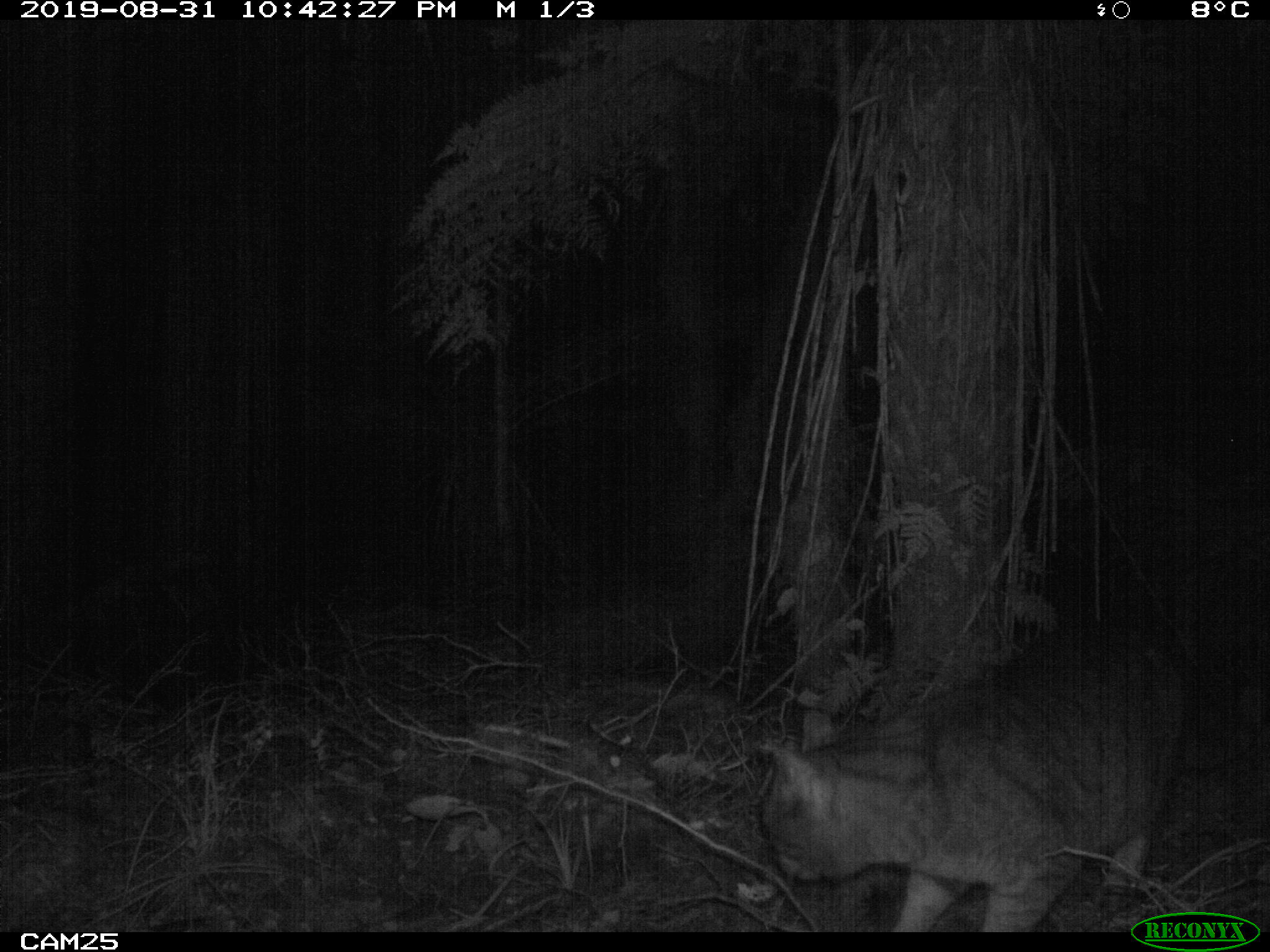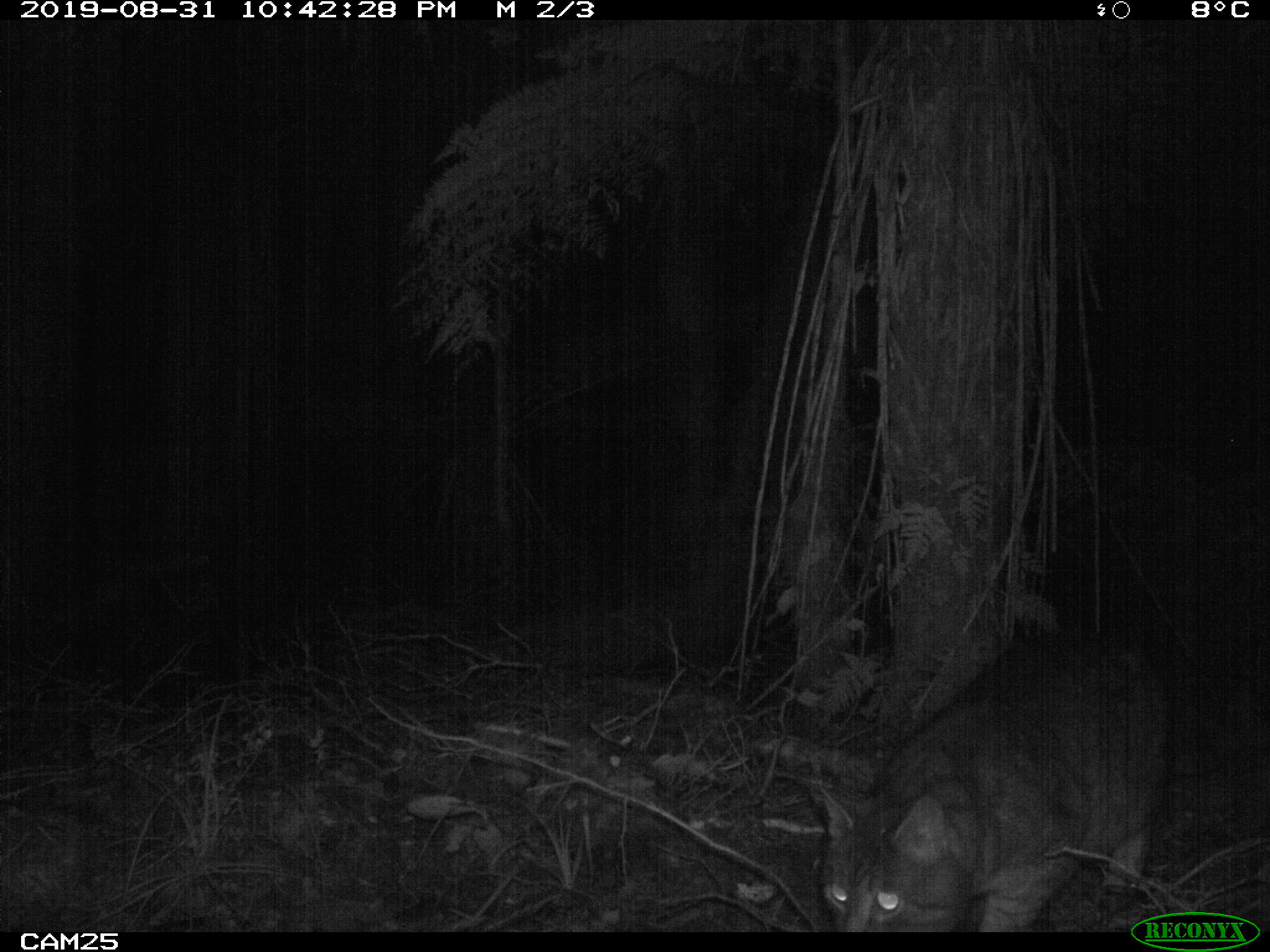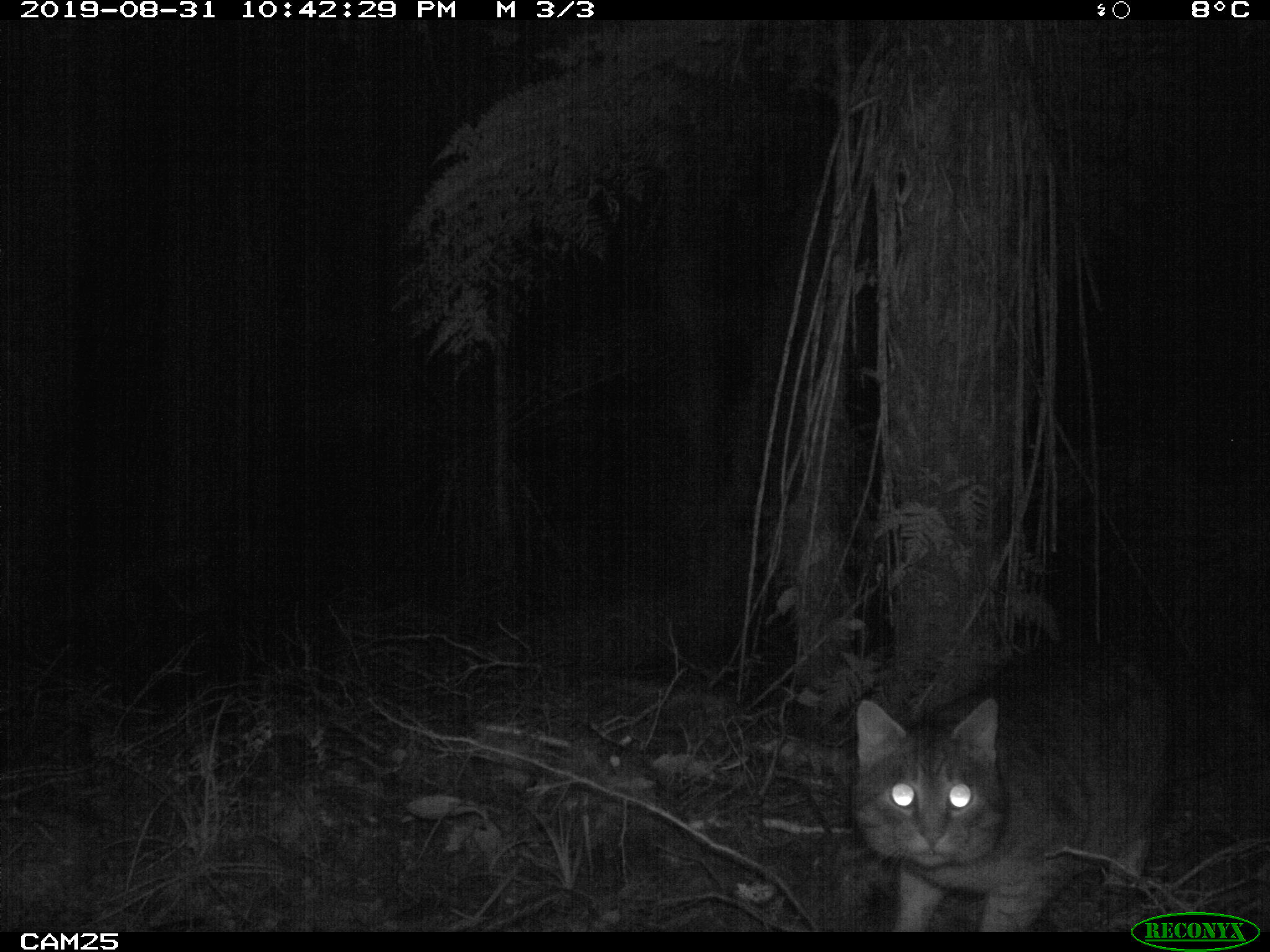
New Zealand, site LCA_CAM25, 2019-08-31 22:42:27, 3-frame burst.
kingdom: Animalia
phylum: Chordata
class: Mammalia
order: Carnivora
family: Felidae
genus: Felis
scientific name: Felis catus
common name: domestic cat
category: cat